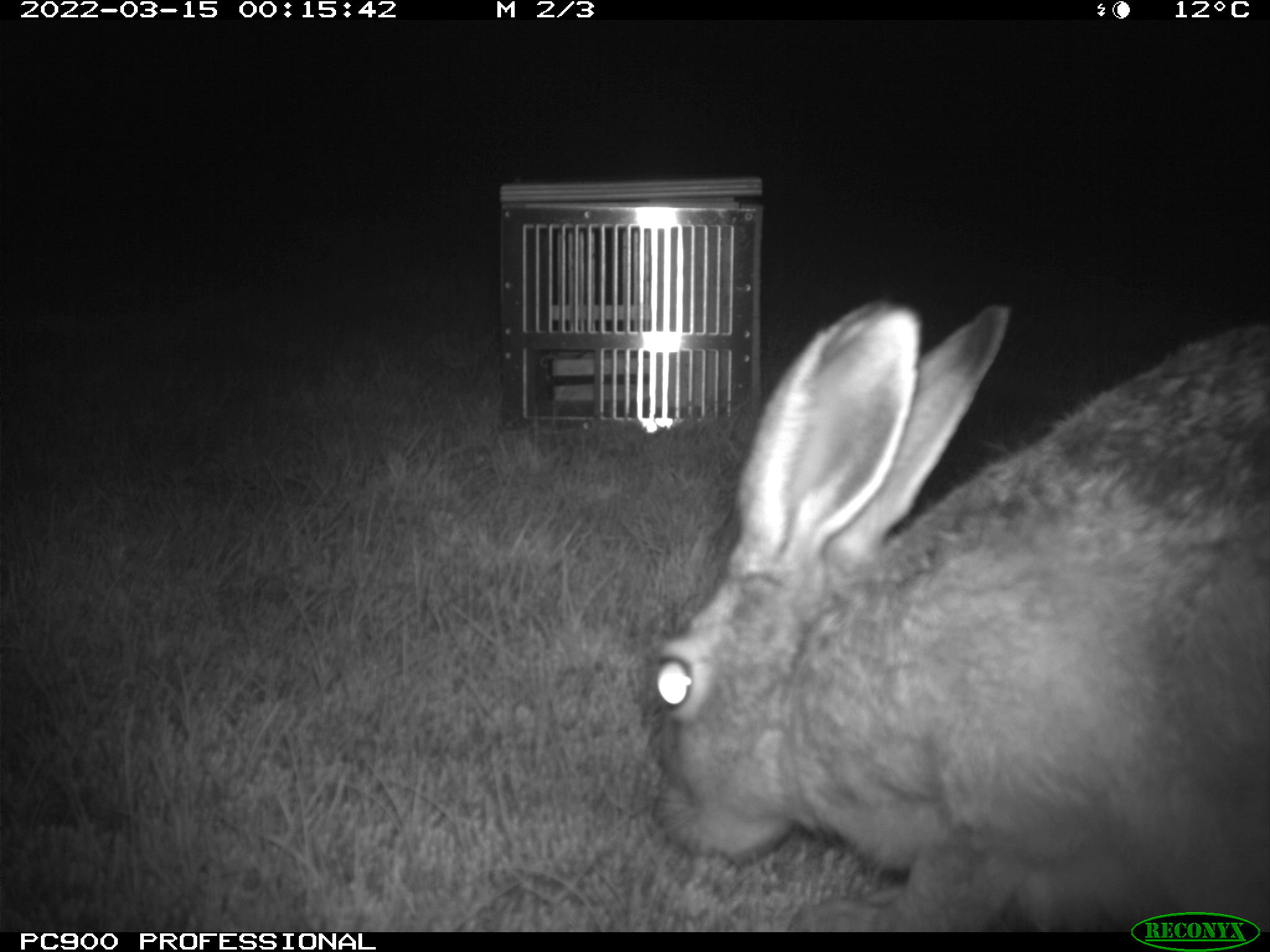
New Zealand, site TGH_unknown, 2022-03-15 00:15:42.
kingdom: Animalia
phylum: Chordata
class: Mammalia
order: Lagomorpha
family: Leporidae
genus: Lepus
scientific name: Lepus europaeus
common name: brown hare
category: hare